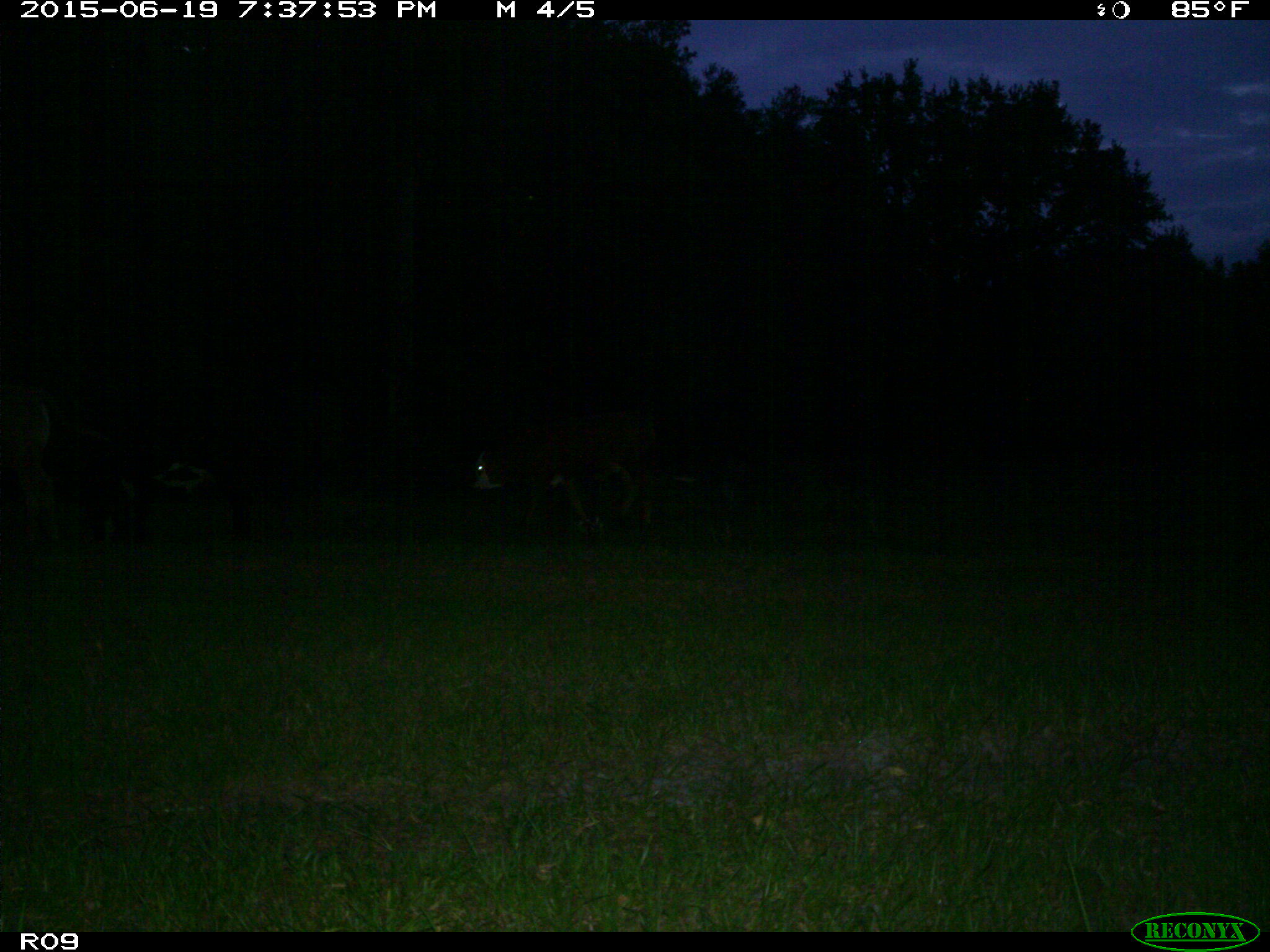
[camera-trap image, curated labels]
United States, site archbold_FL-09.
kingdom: Animalia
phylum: Chordata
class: Mammalia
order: Artiodactyla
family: Bovidae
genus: Bos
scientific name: Bos taurus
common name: domestic cow